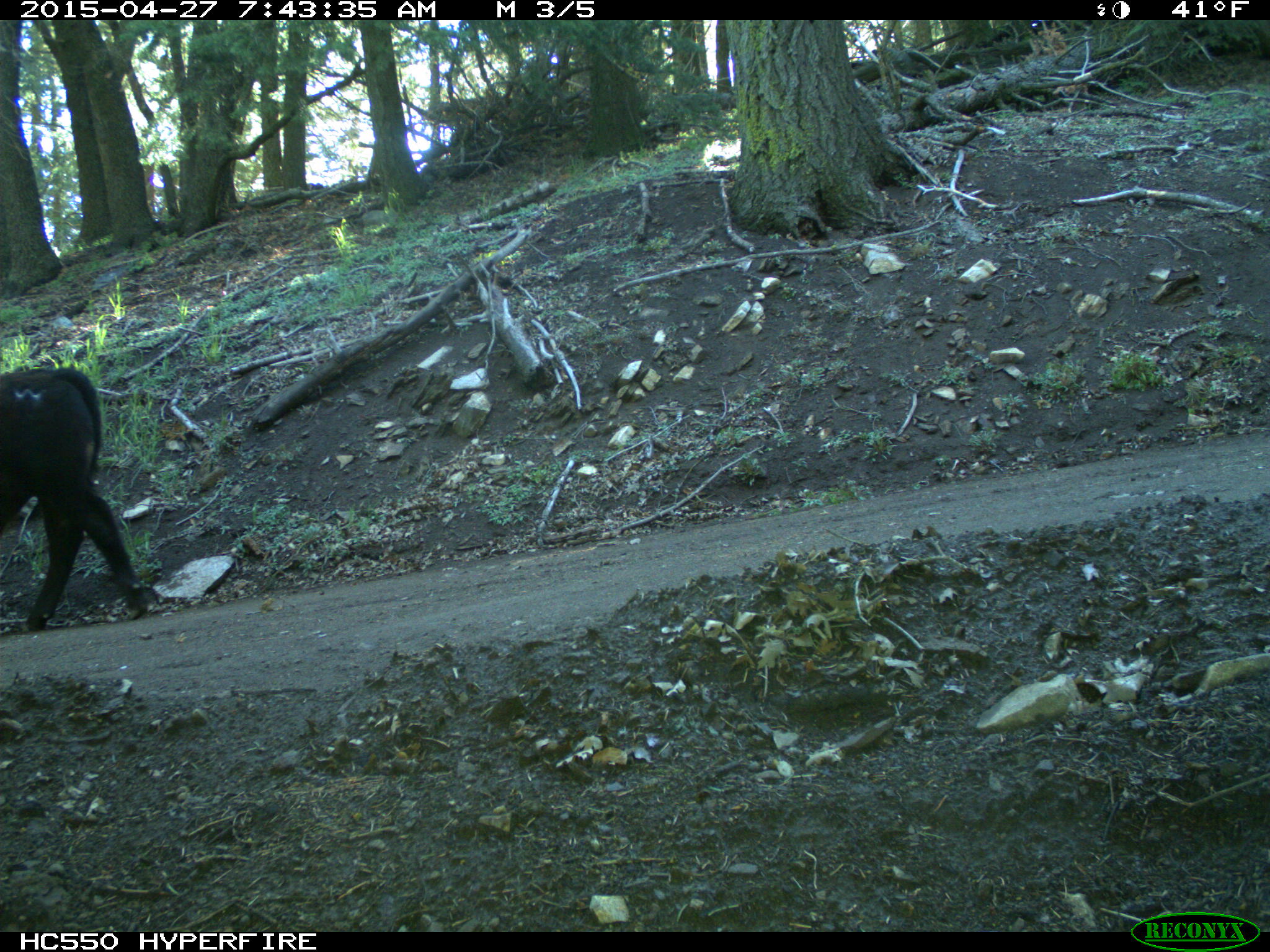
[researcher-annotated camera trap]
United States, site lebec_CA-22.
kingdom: Animalia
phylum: Chordata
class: Mammalia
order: Artiodactyla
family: Bovidae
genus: Bos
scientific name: Bos taurus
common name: domestic cow